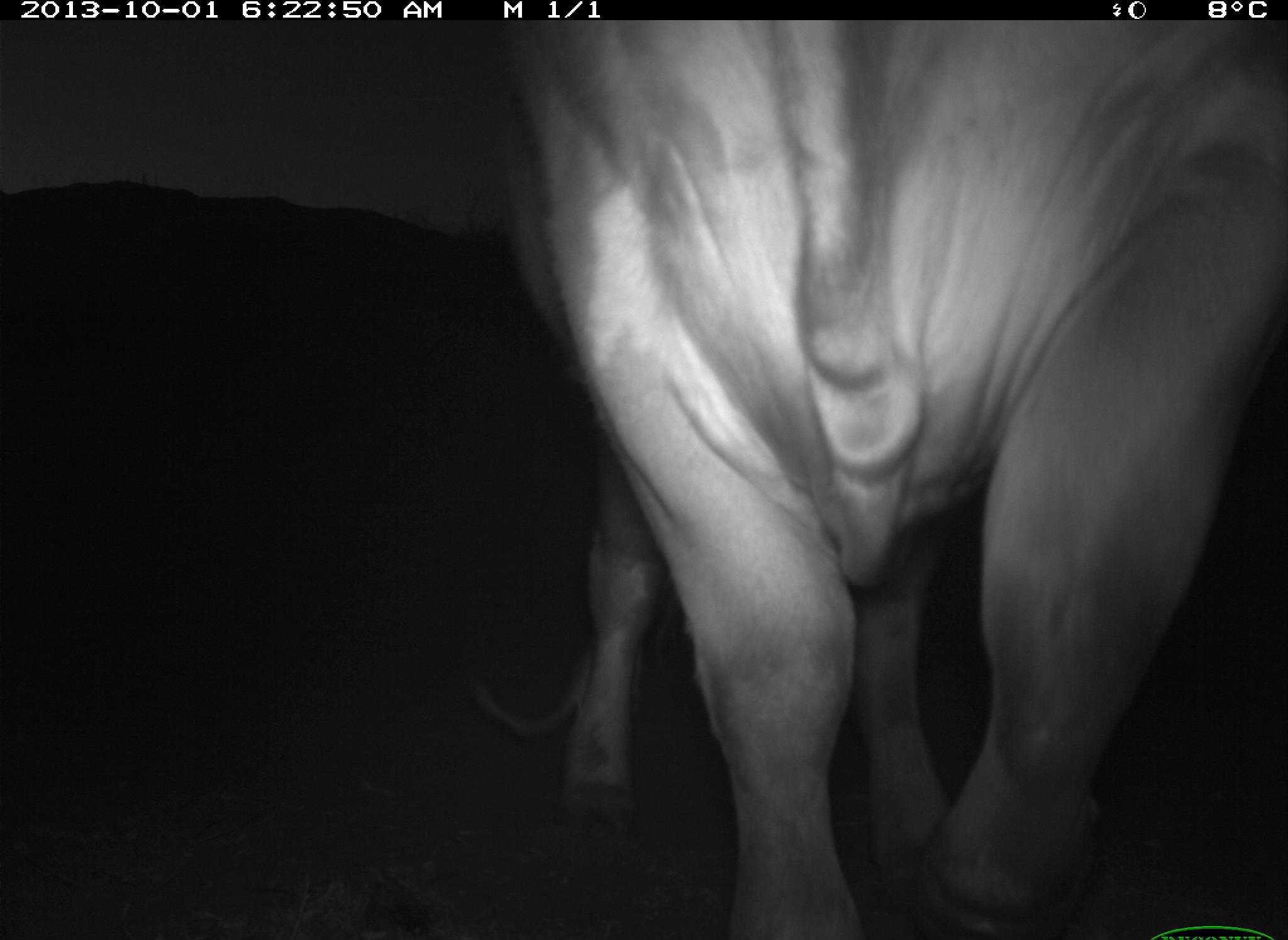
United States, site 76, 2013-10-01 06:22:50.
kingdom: Animalia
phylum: Chordata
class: Mammalia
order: Artiodactyla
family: Bovidae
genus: Bos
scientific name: Bos taurus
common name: cow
Cow (Bos taurus).